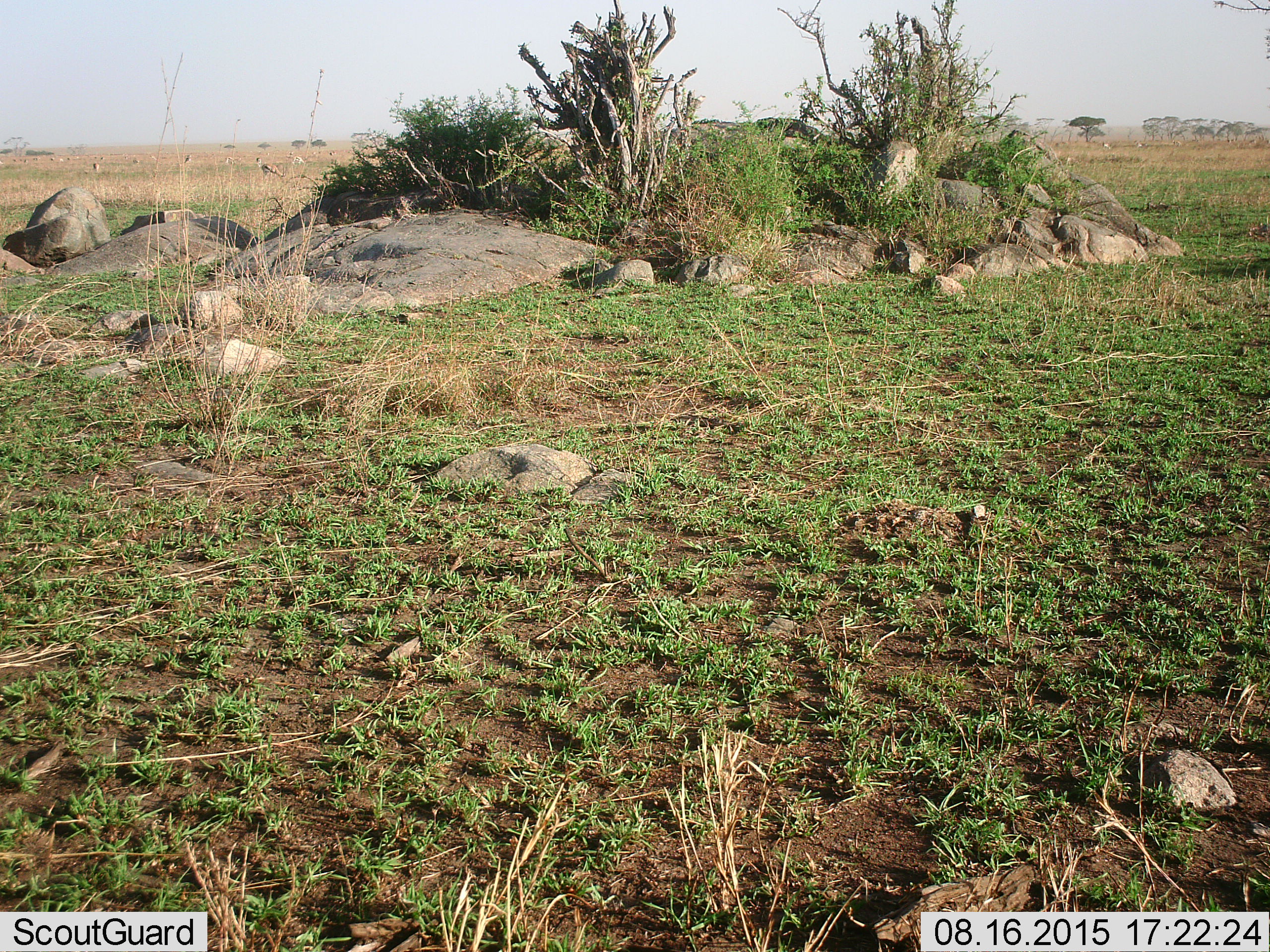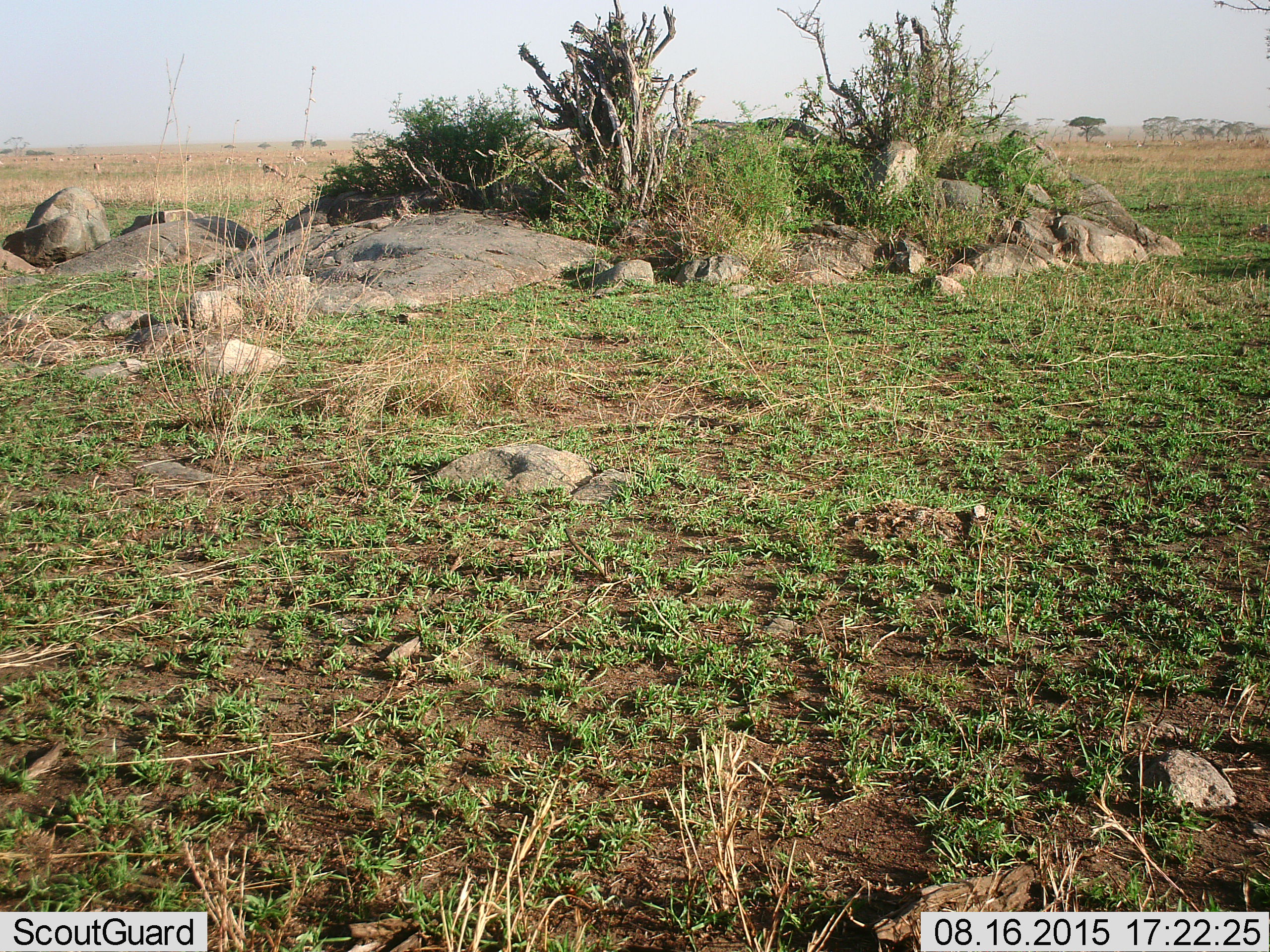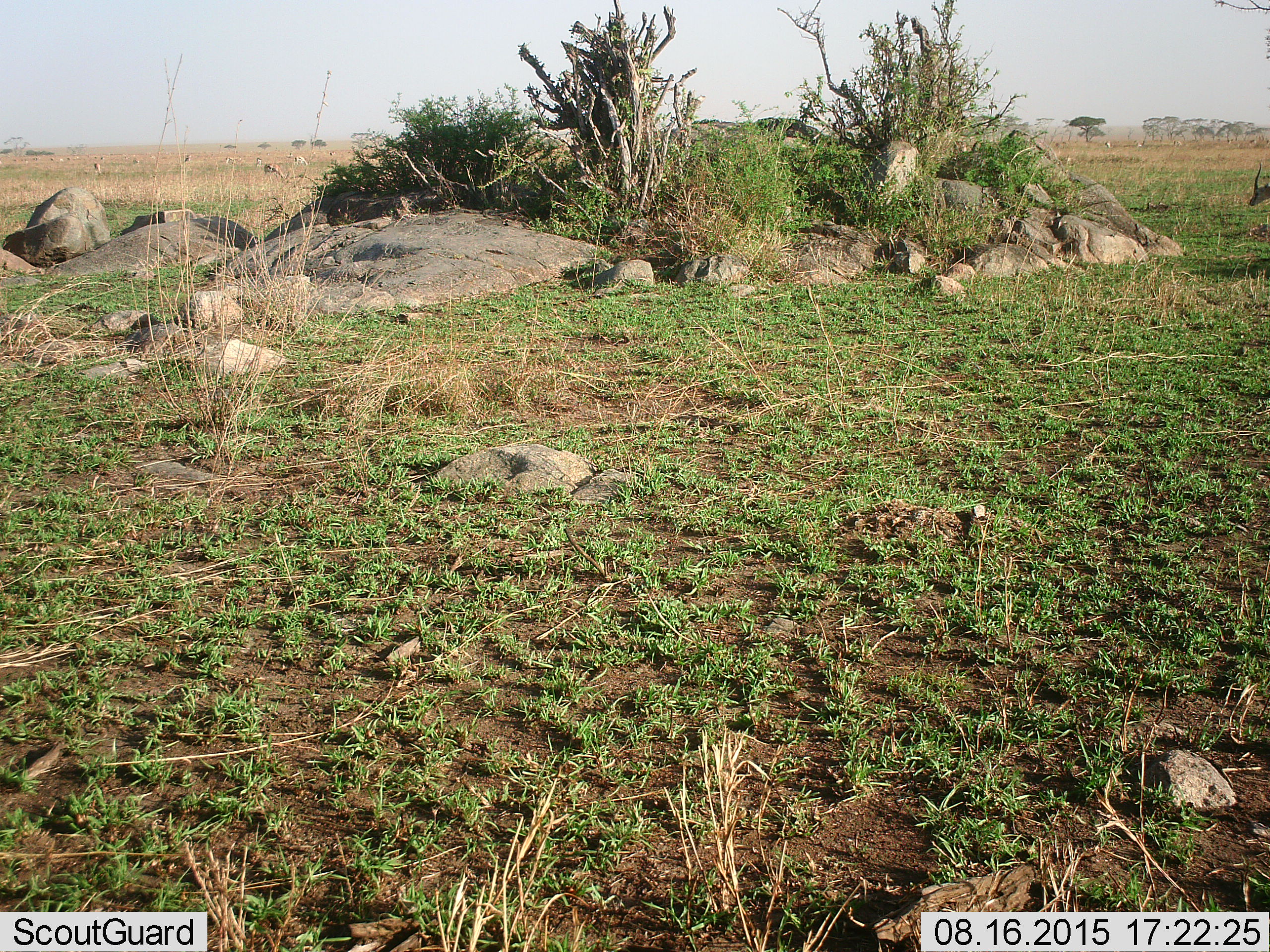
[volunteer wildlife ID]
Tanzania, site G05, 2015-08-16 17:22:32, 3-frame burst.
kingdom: Animalia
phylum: Chordata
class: Mammalia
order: Artiodactyla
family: Bovidae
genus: Eudorcas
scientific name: Eudorcas thomsonii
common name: thomson's gazelle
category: gazellethomsons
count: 11-50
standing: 50%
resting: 0%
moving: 50%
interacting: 0%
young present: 0%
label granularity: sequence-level